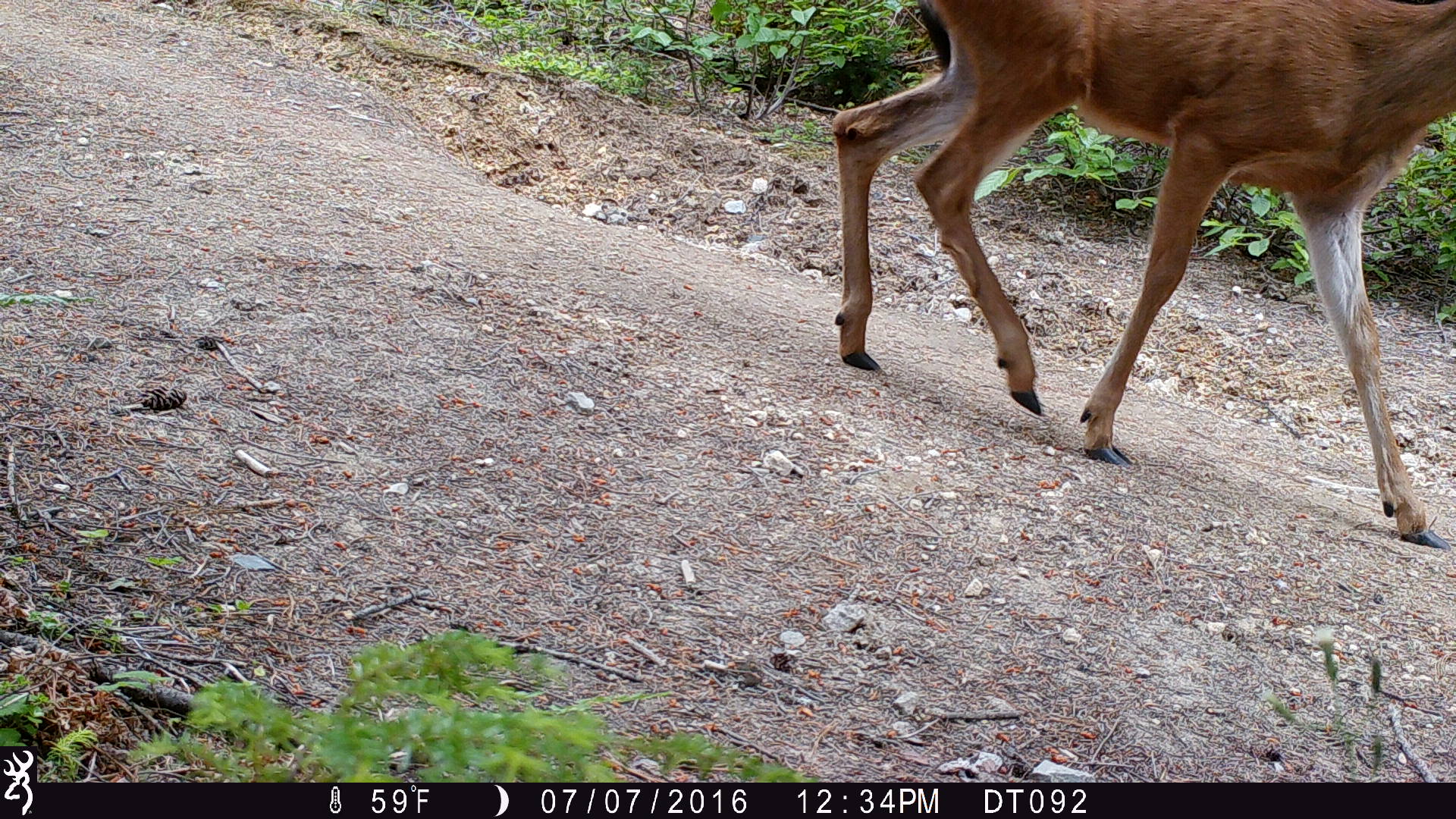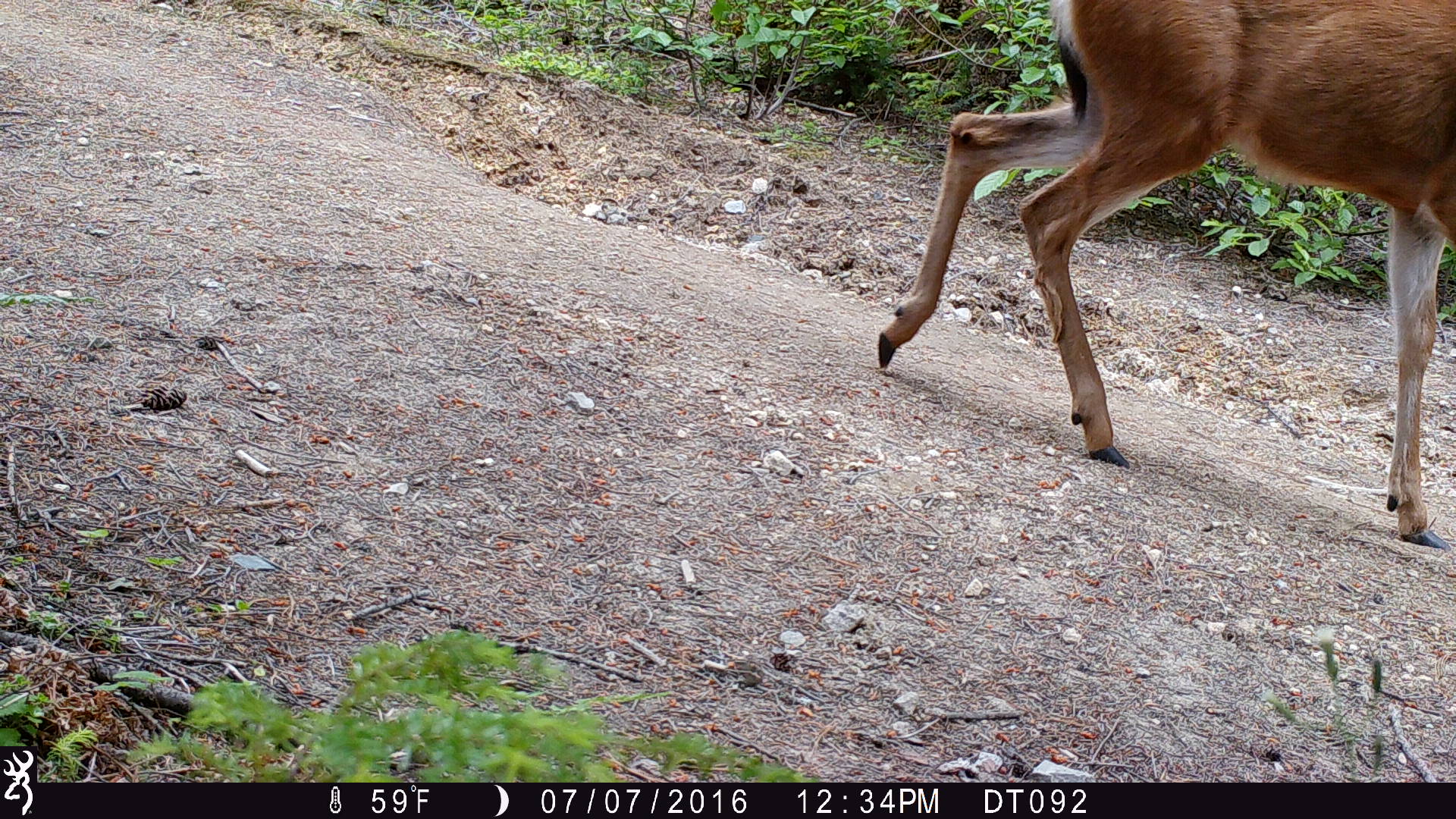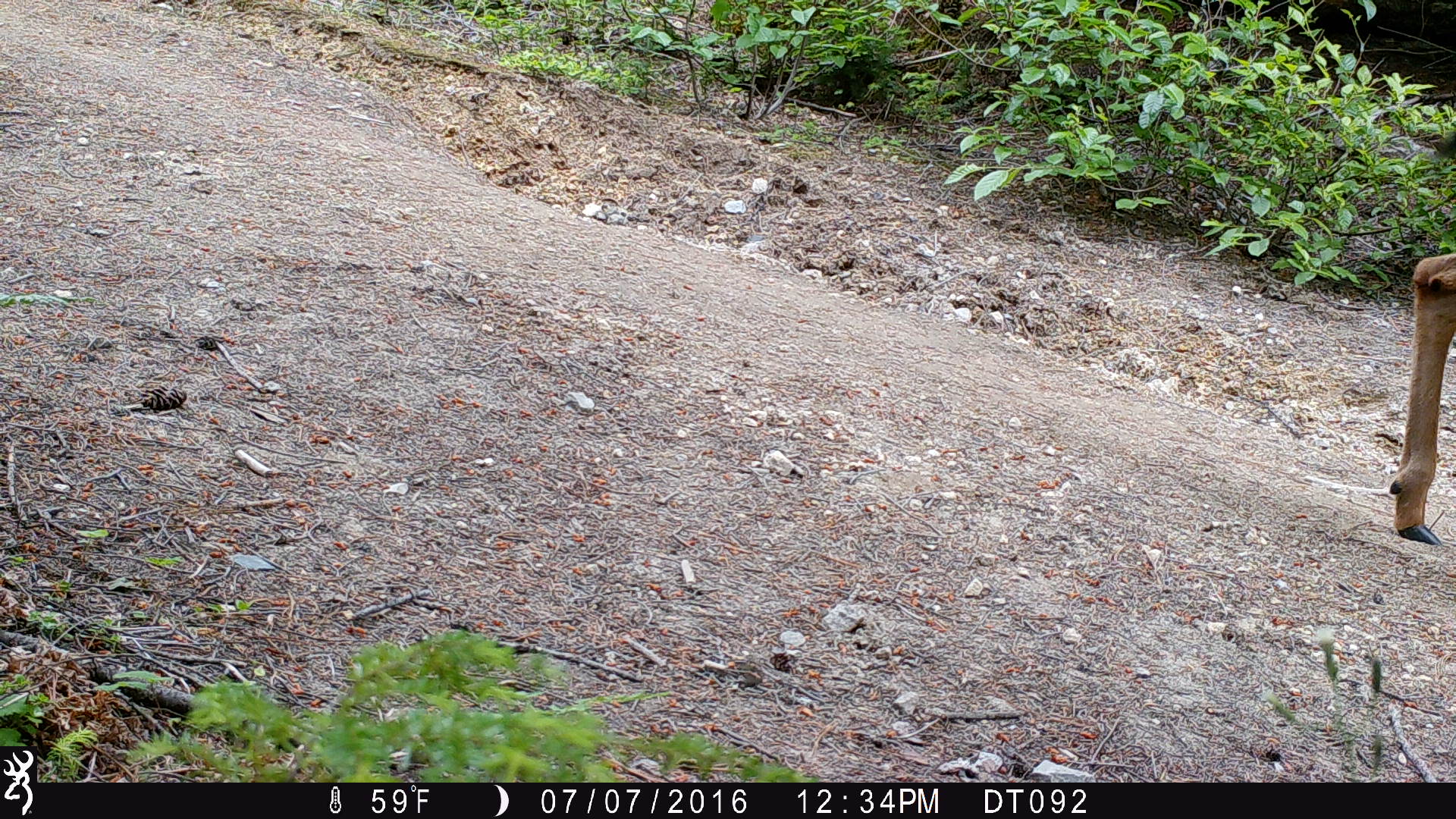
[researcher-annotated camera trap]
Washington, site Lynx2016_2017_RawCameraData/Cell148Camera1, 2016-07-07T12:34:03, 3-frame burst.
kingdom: Animalia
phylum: Chordata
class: Mammalia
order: Artiodactyla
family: Cervidae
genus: Odocoileus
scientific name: Odocoileus hemionus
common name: mule deer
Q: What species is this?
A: Odocoileus hemionus (mule deer).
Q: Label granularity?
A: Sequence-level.